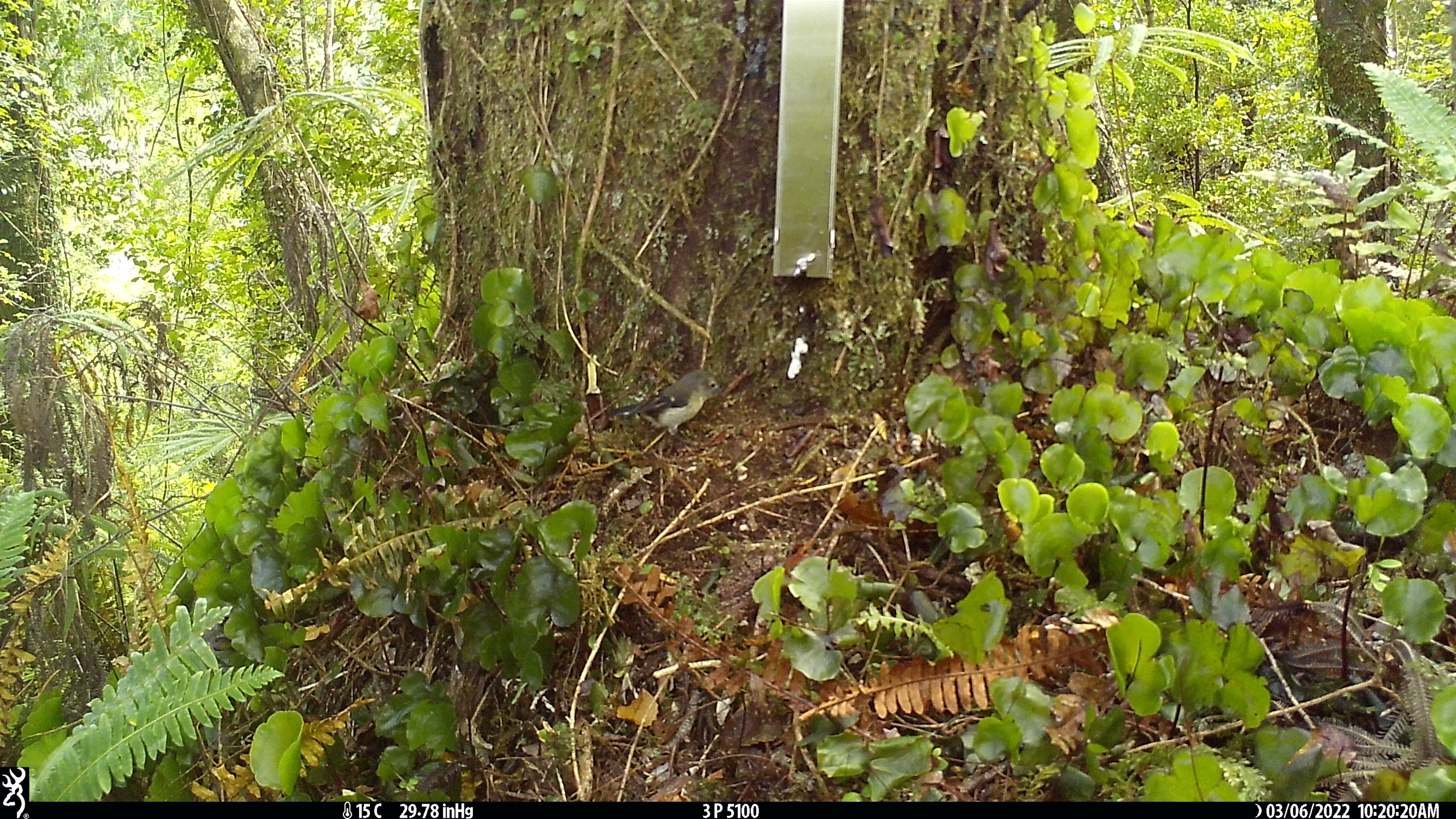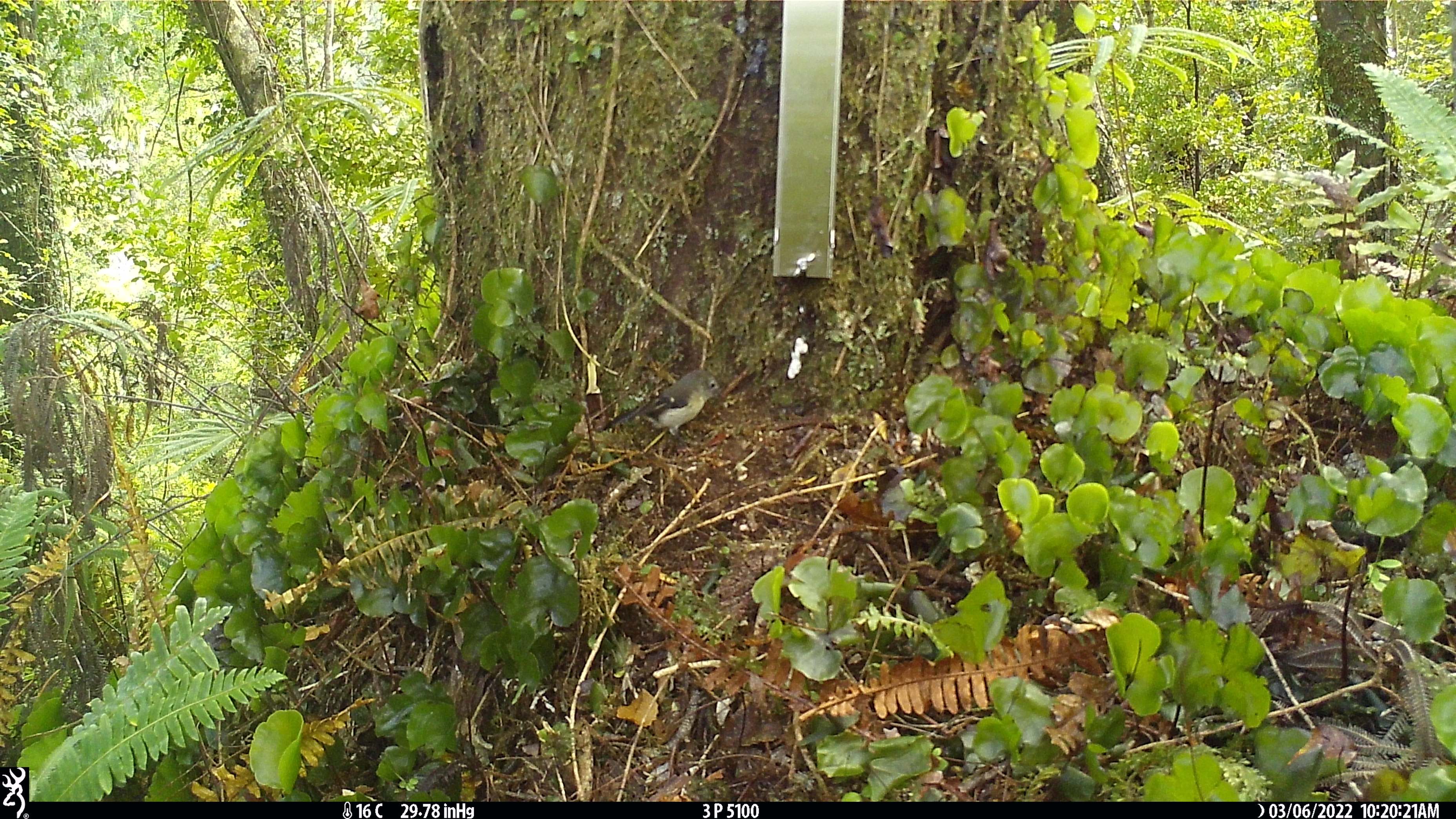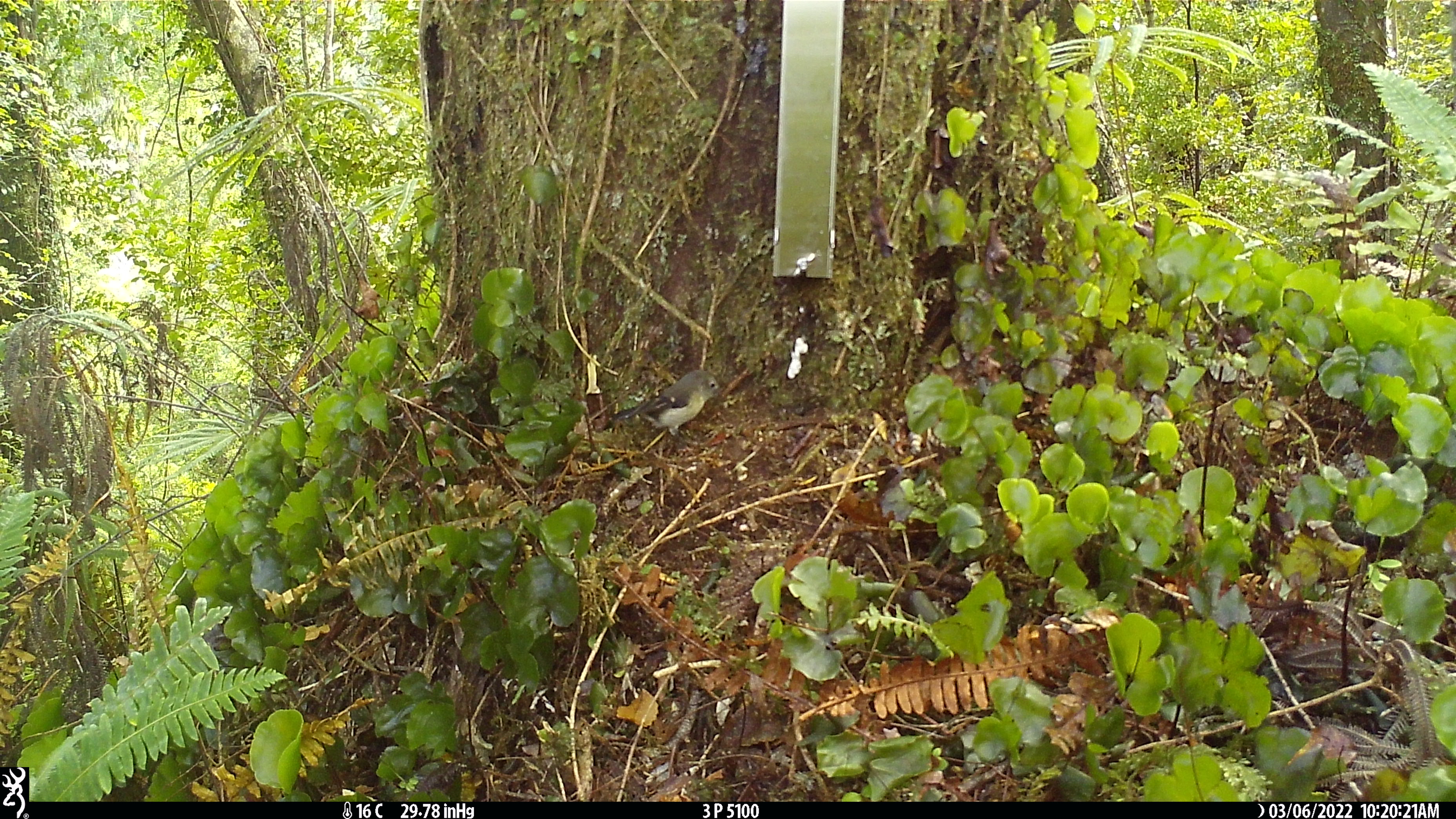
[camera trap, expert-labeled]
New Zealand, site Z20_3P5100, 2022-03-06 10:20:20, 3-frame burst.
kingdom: Animalia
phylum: Chordata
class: Aves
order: Passeriformes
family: Petroicidae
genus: Petroica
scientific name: Petroica macrocephala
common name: tomtit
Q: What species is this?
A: Tomtit (Petroica macrocephala).